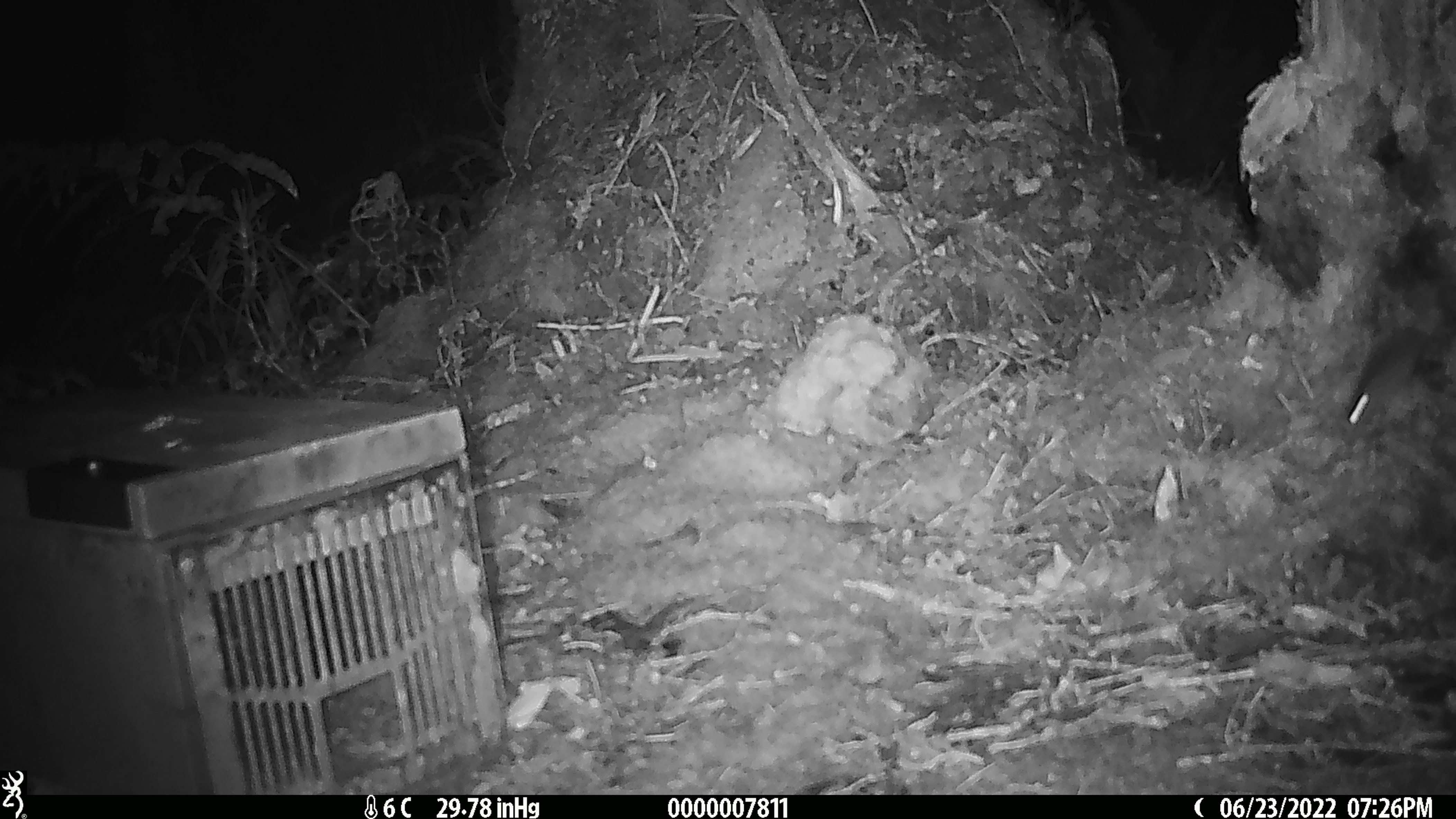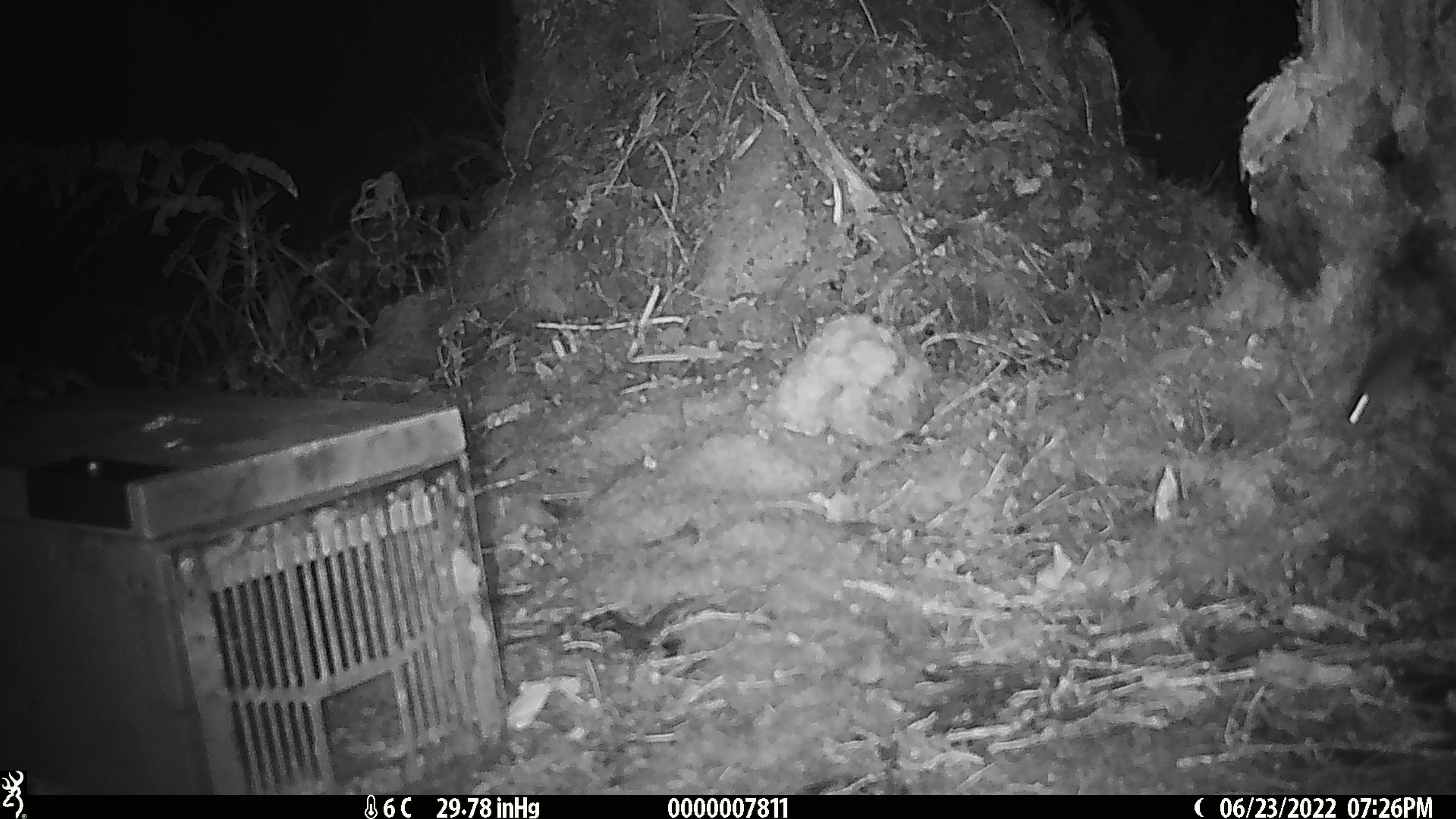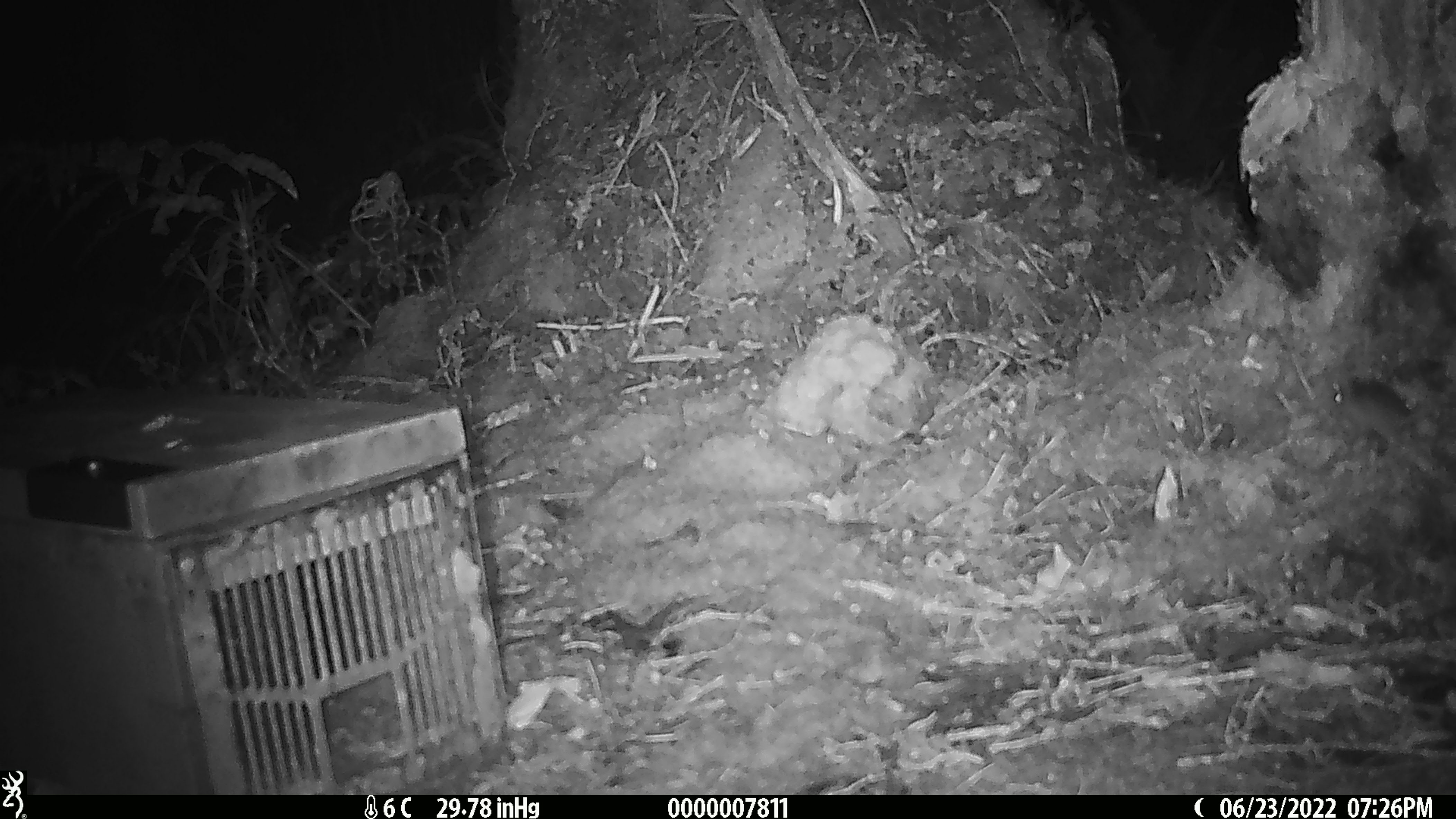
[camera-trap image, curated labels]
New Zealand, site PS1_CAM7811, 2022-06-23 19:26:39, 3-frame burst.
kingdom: Animalia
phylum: Chordata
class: Mammalia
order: Rodentia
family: Muridae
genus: Mus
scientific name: Mus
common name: mouse